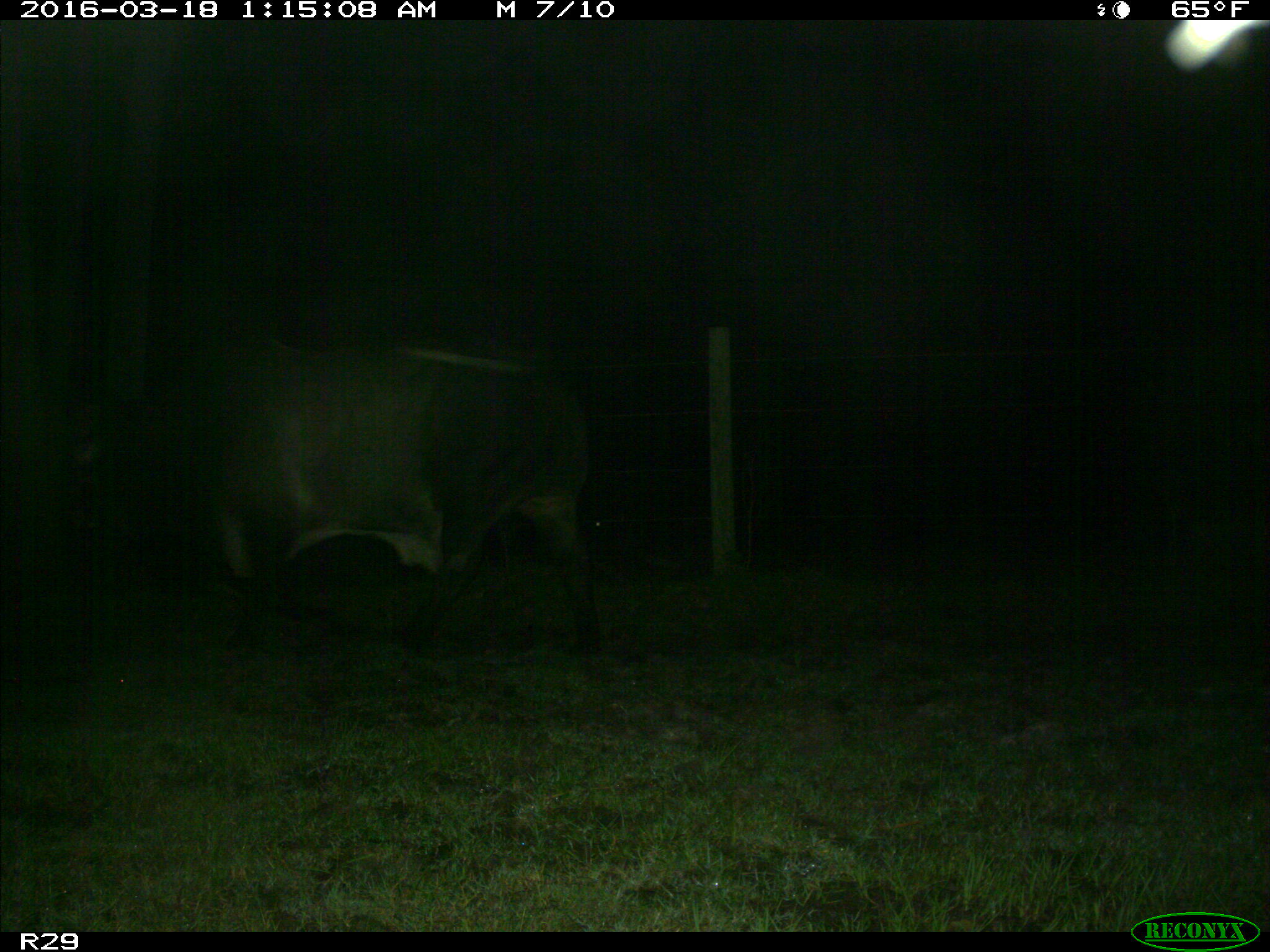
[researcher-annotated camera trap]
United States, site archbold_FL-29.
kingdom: Animalia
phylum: Chordata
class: Mammalia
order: Artiodactyla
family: Bovidae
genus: Bos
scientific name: Bos taurus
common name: domestic cow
Bos taurus (domestic cow).